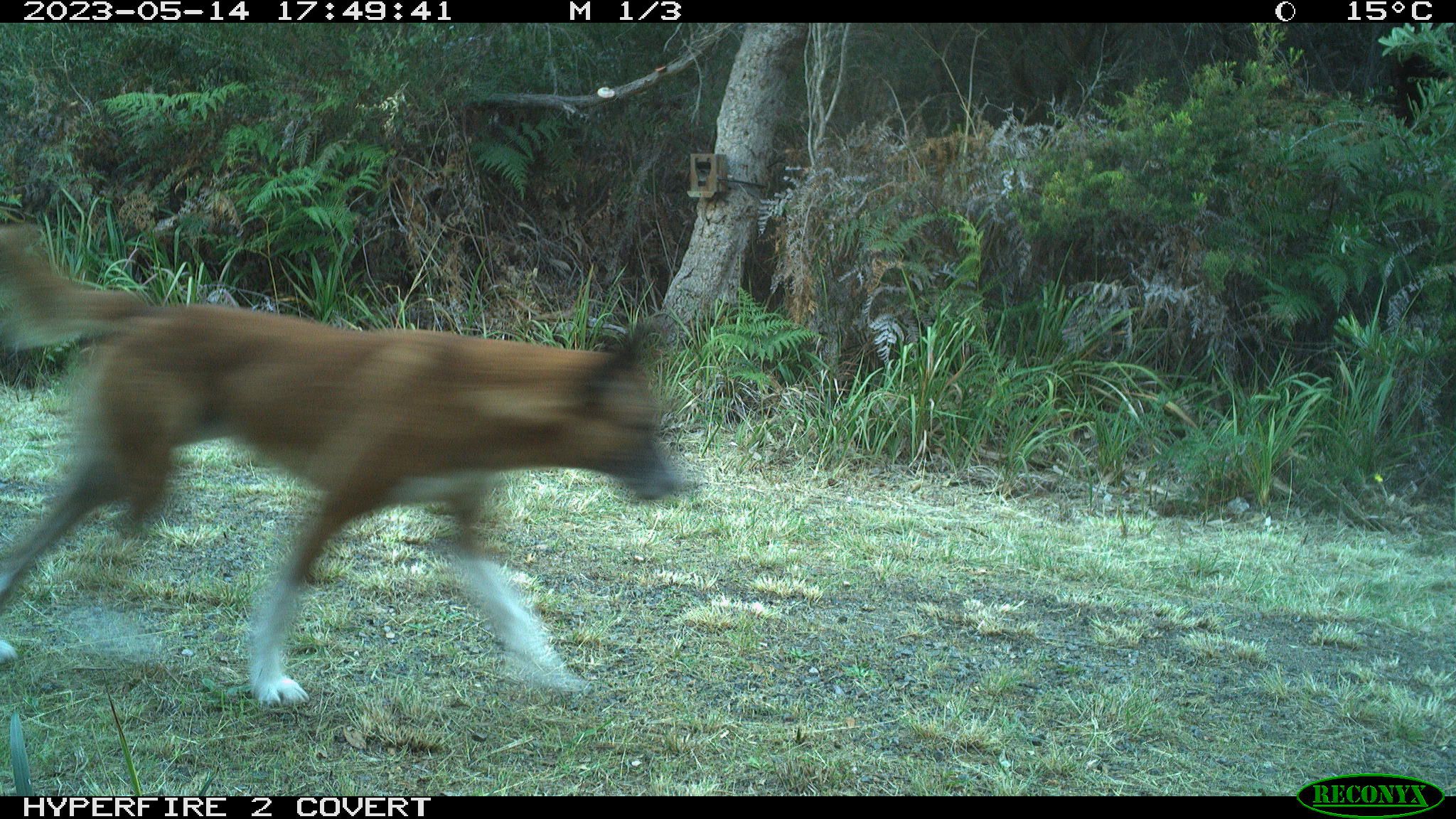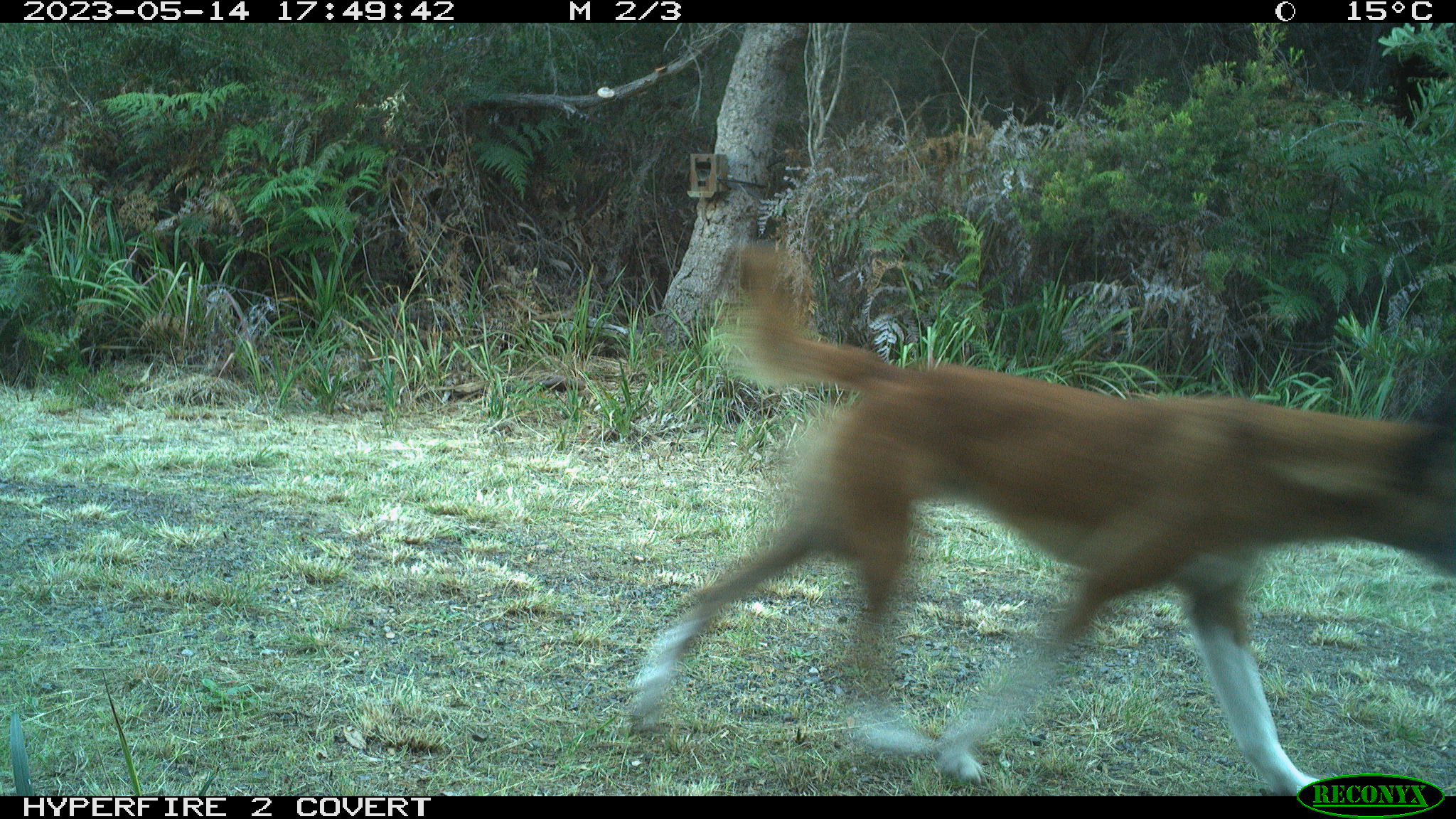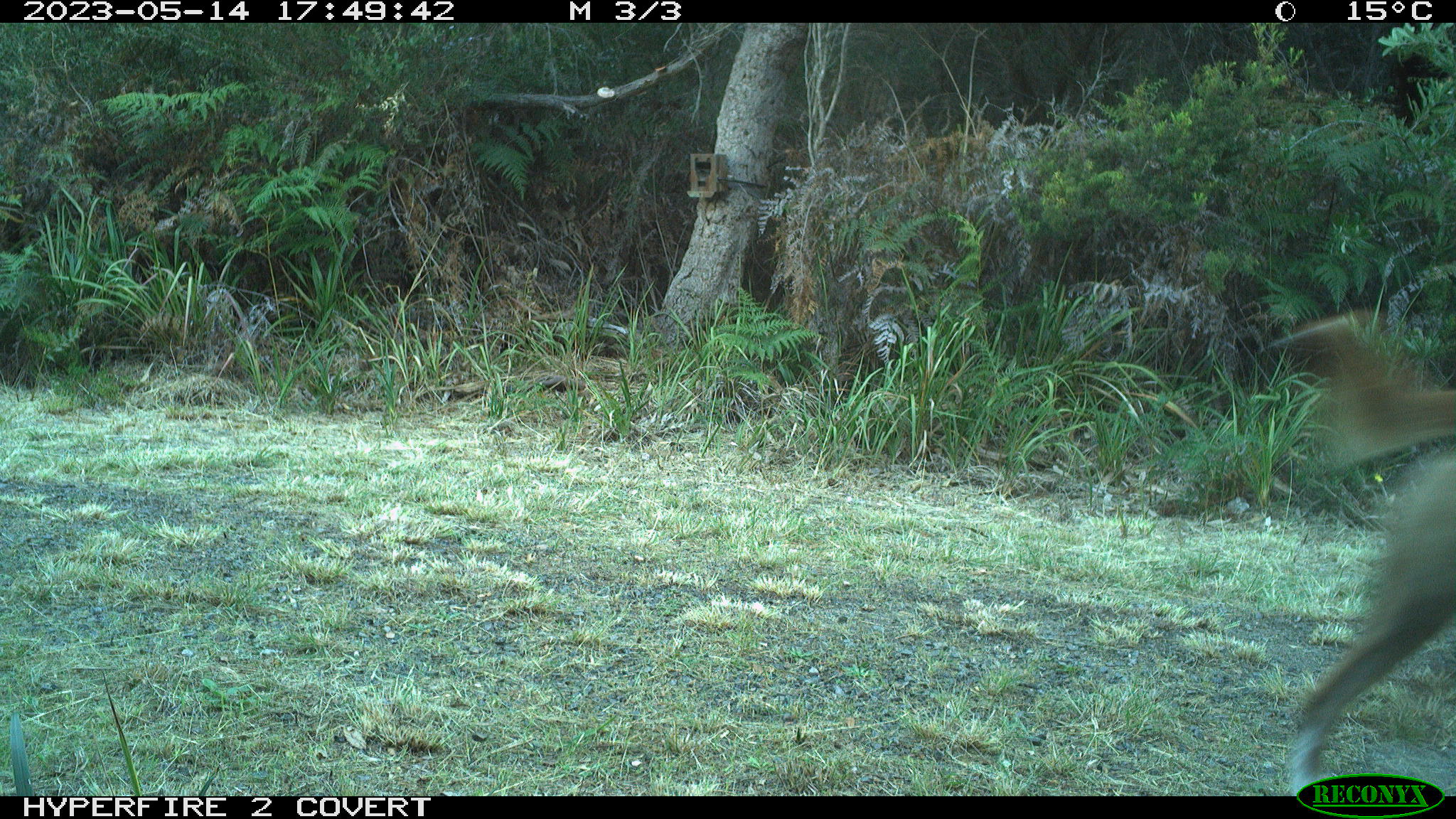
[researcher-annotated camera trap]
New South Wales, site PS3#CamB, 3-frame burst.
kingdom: Animalia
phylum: Chordata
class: Mammalia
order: Carnivora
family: Canidae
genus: Canis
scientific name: Canis familiaris dingo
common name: dingo